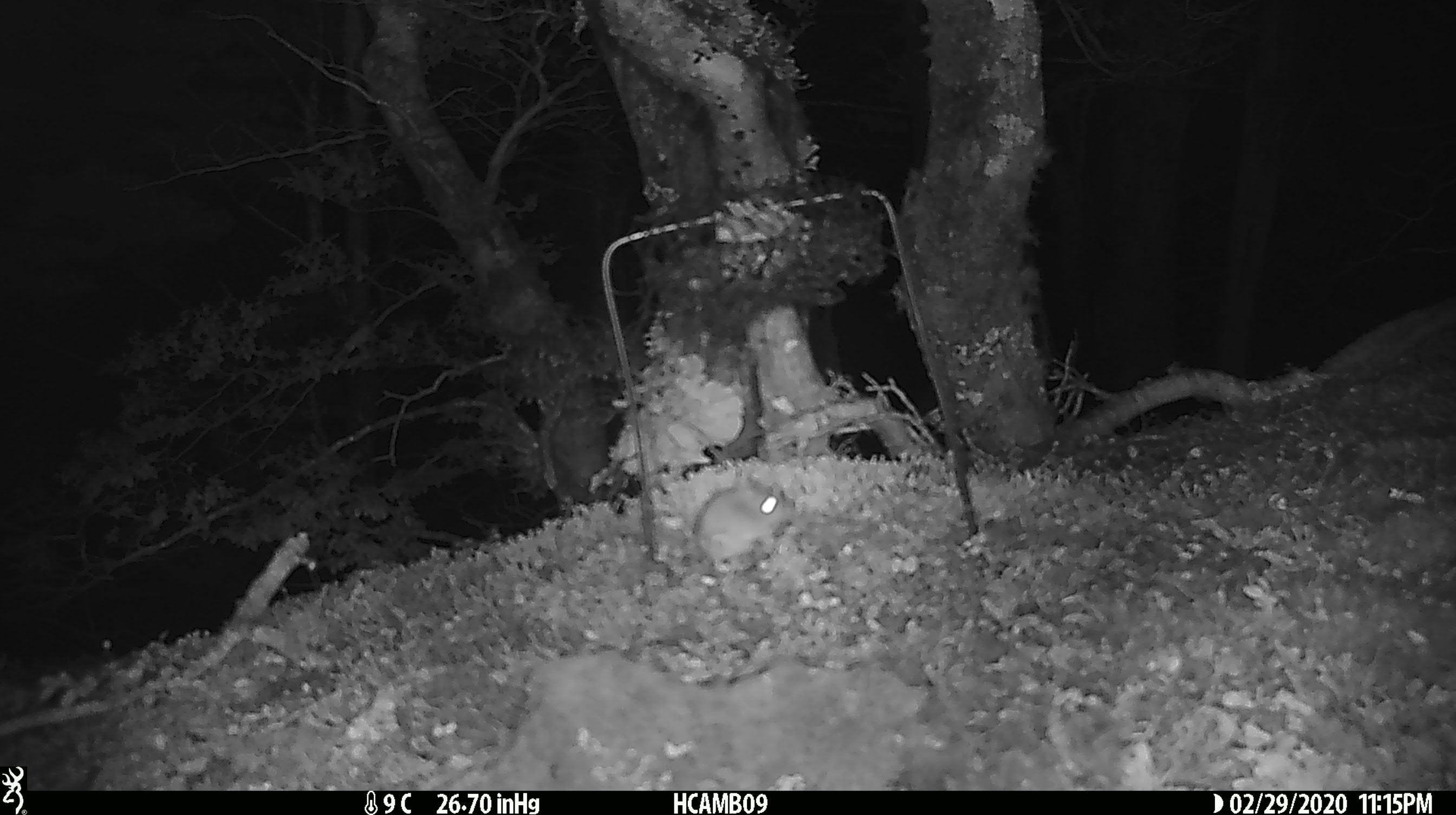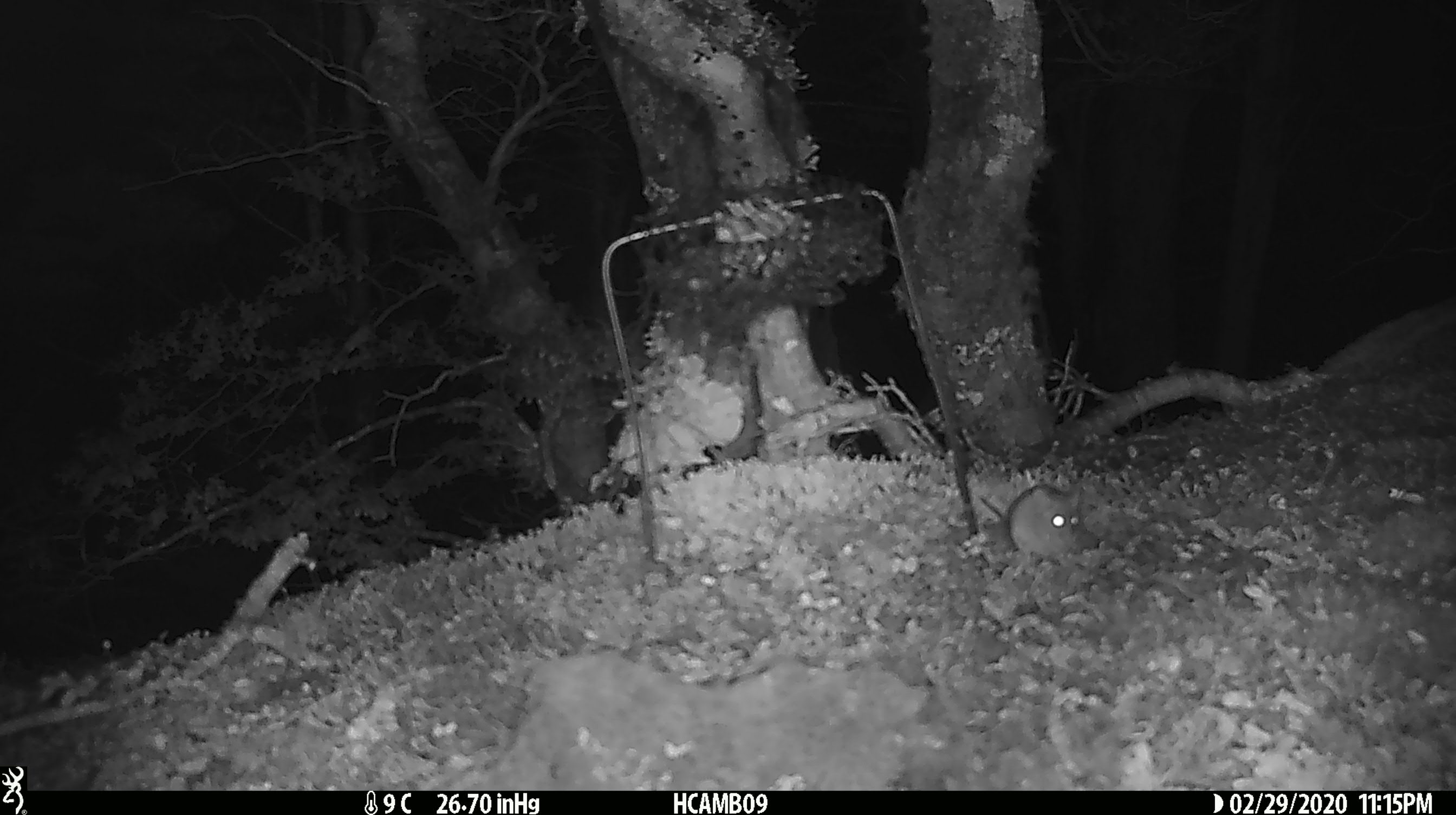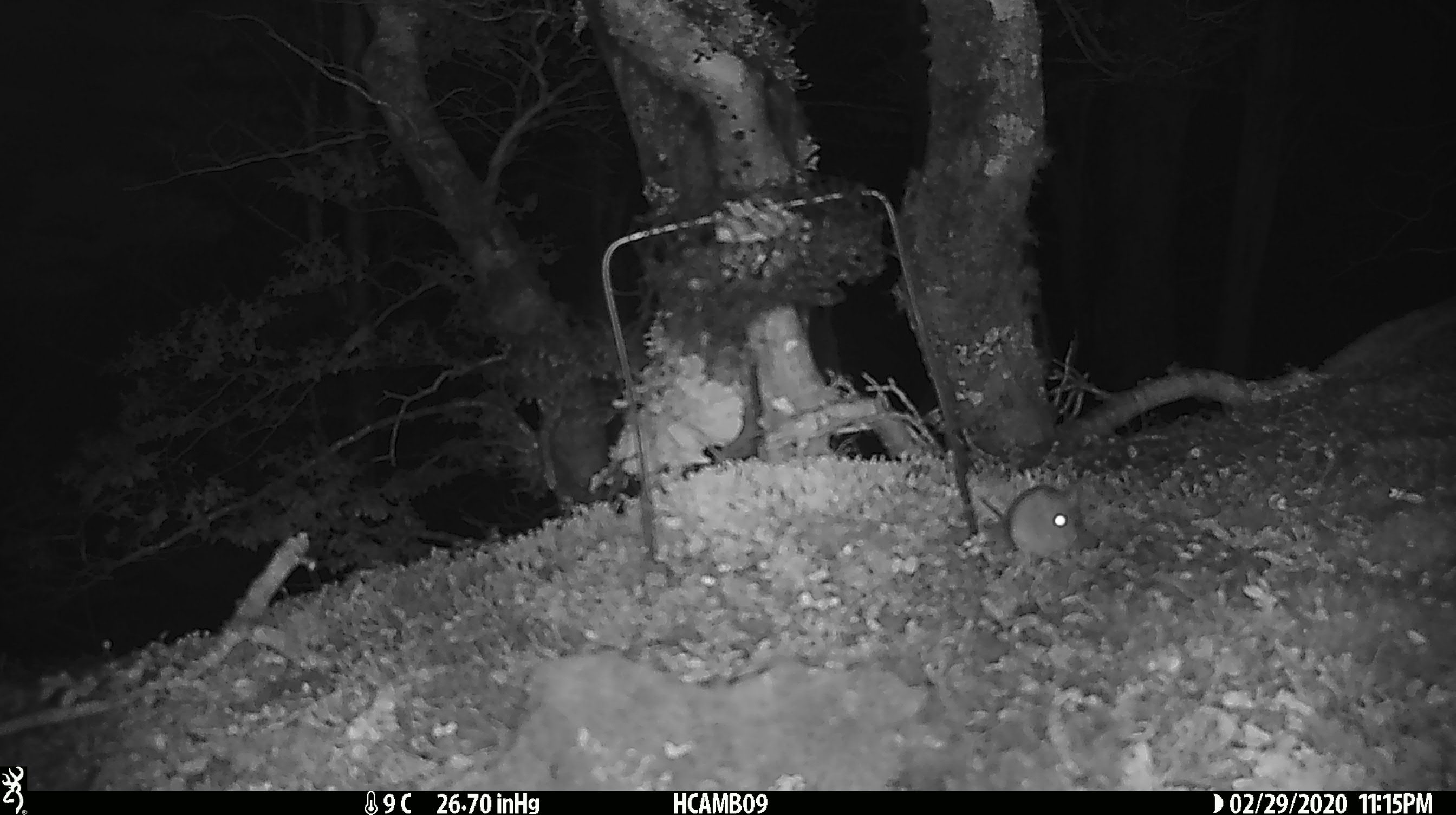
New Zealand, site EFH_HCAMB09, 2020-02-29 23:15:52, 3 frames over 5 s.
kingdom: Animalia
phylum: Chordata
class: Mammalia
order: Rodentia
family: Muridae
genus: Mus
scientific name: Mus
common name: mouse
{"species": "mouse (Mus)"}